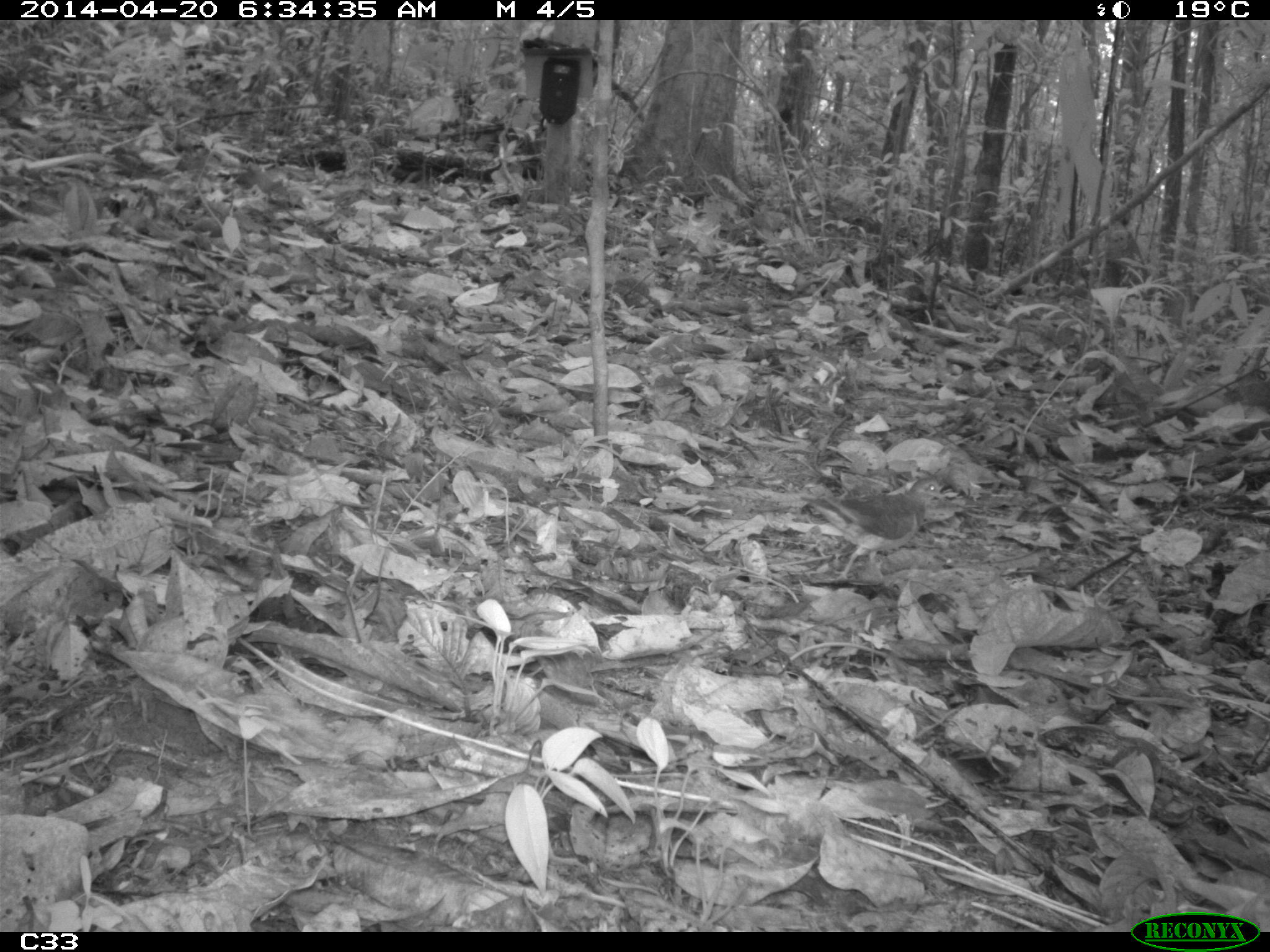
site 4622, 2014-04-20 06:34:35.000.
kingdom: Animalia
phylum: Chordata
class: Aves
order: Columbiformes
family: Columbidae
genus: Leptotila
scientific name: Leptotila rufaxilla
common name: gray-fronted dove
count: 1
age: adult